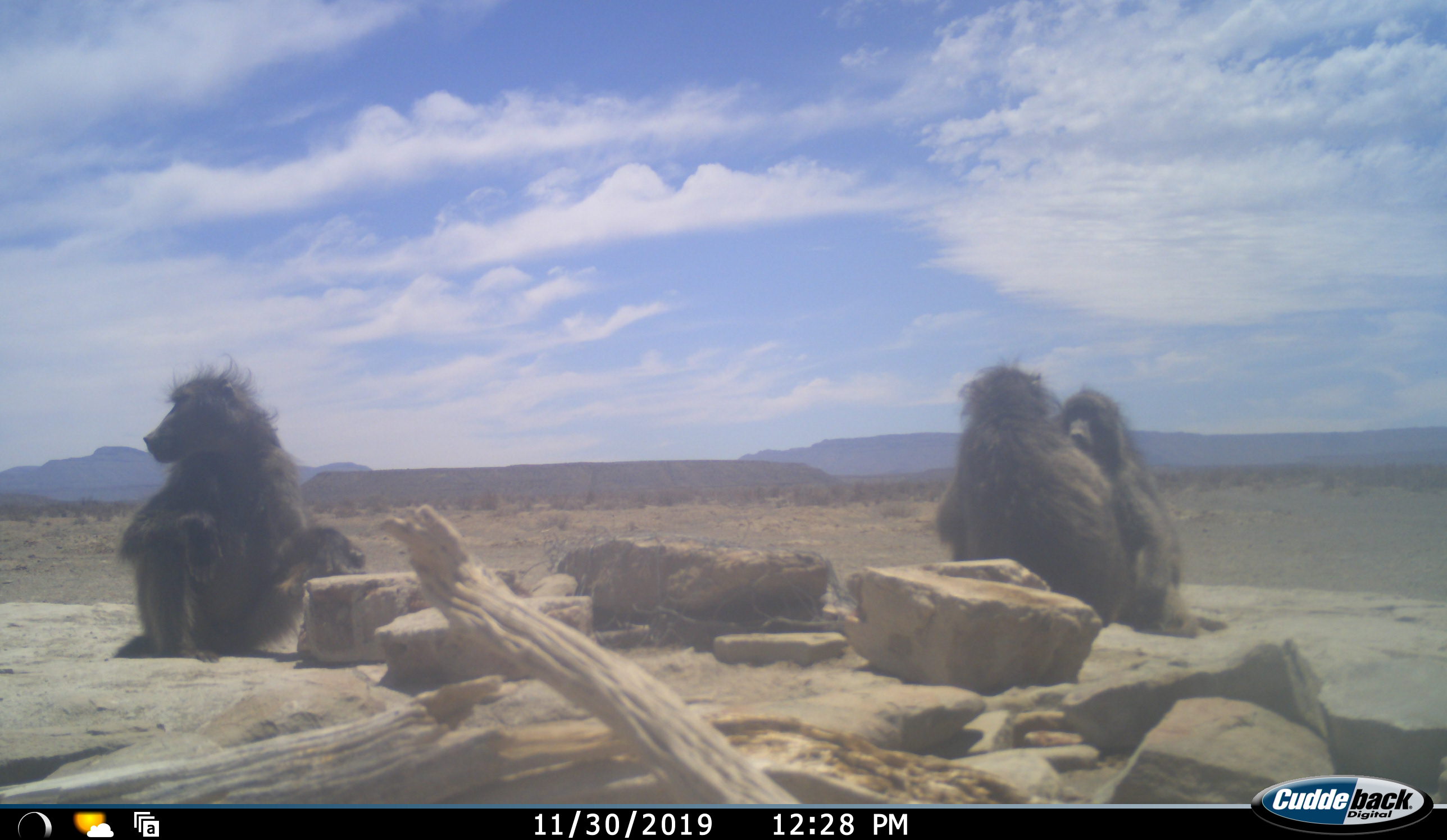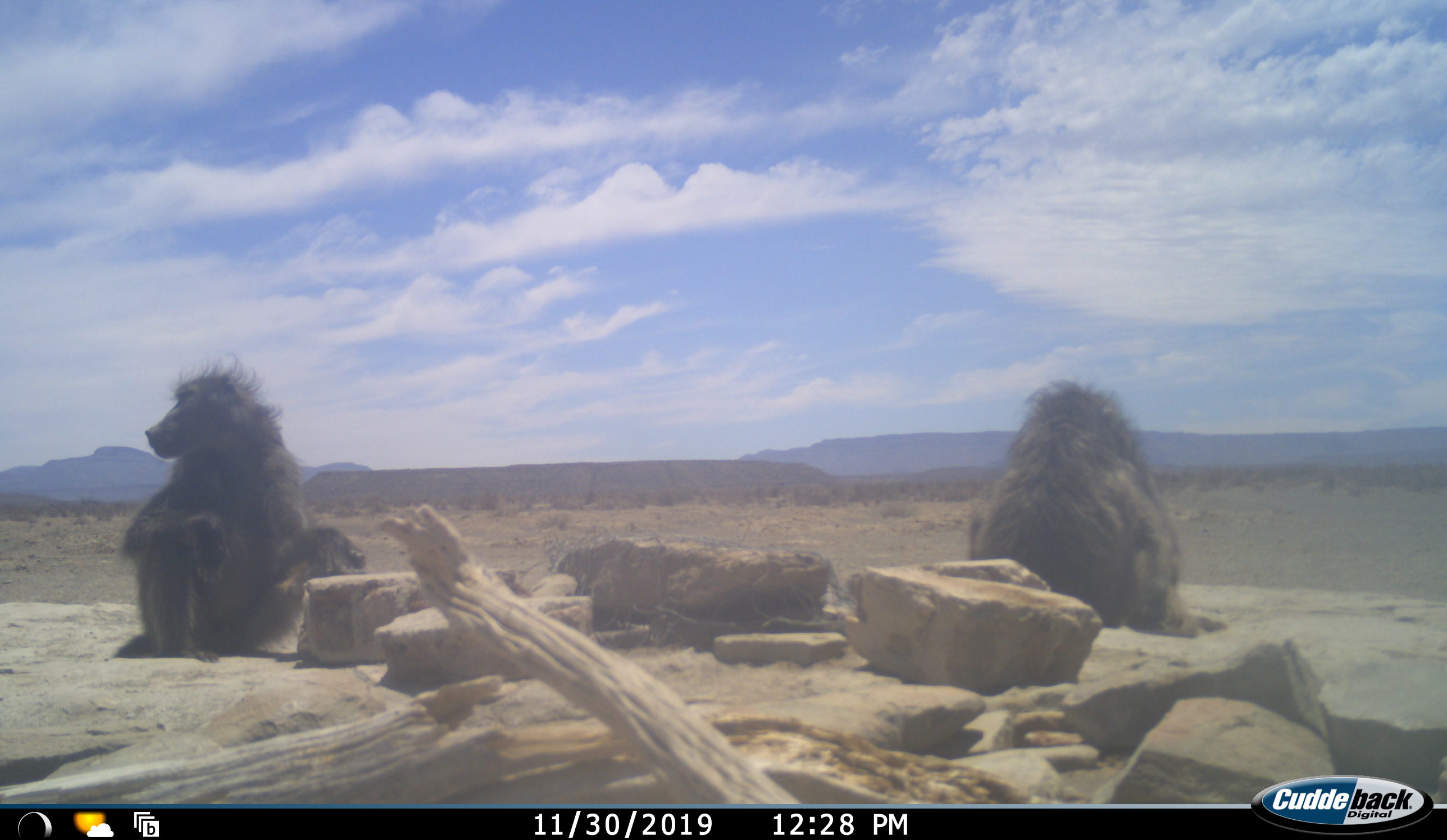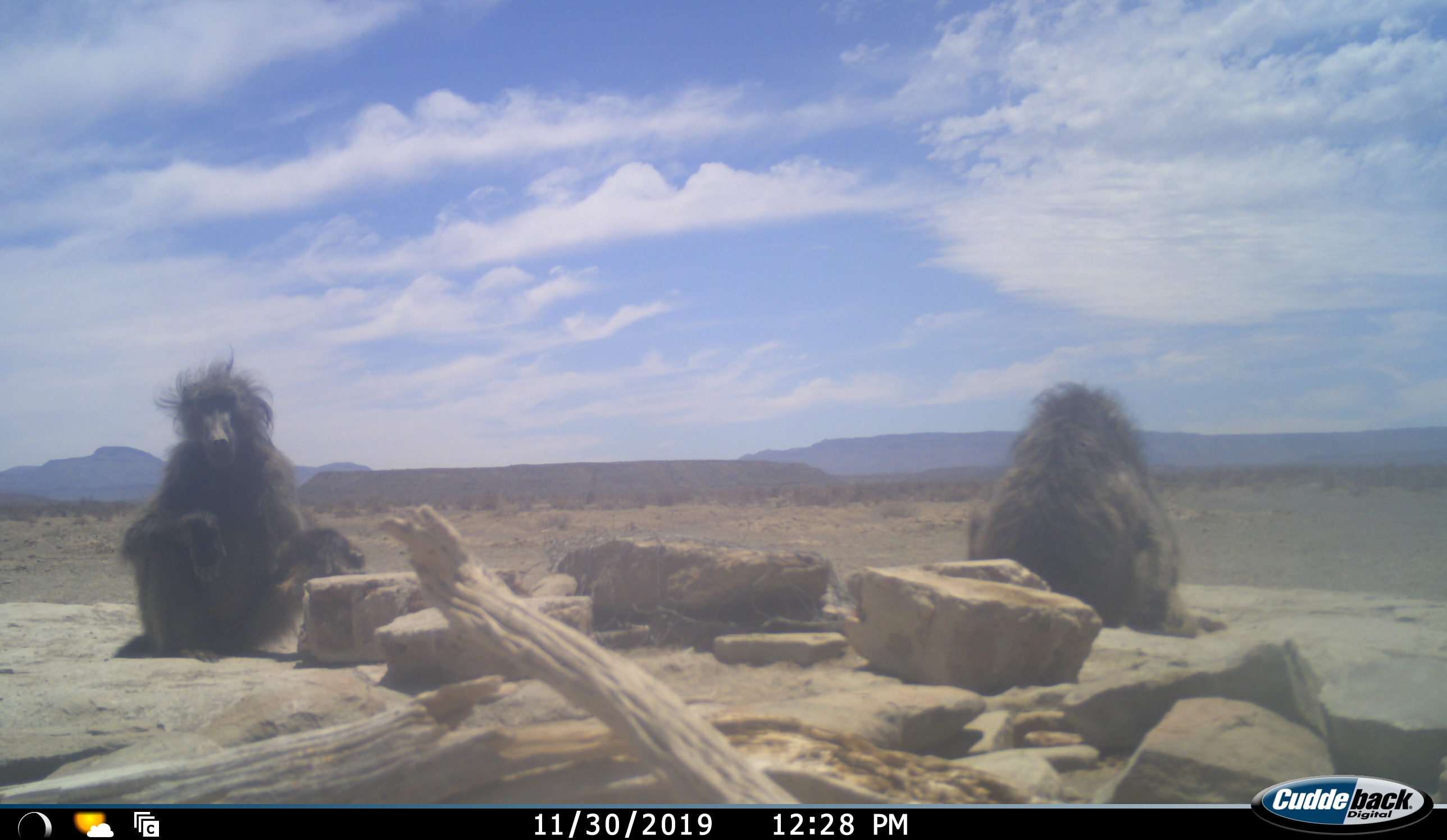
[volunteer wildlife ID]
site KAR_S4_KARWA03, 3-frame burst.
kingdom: Animalia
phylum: Chordata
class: Mammalia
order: Primates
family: Cercopithecidae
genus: Papio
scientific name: Papio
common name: baboon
Baboon (Papio), count 3. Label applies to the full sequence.